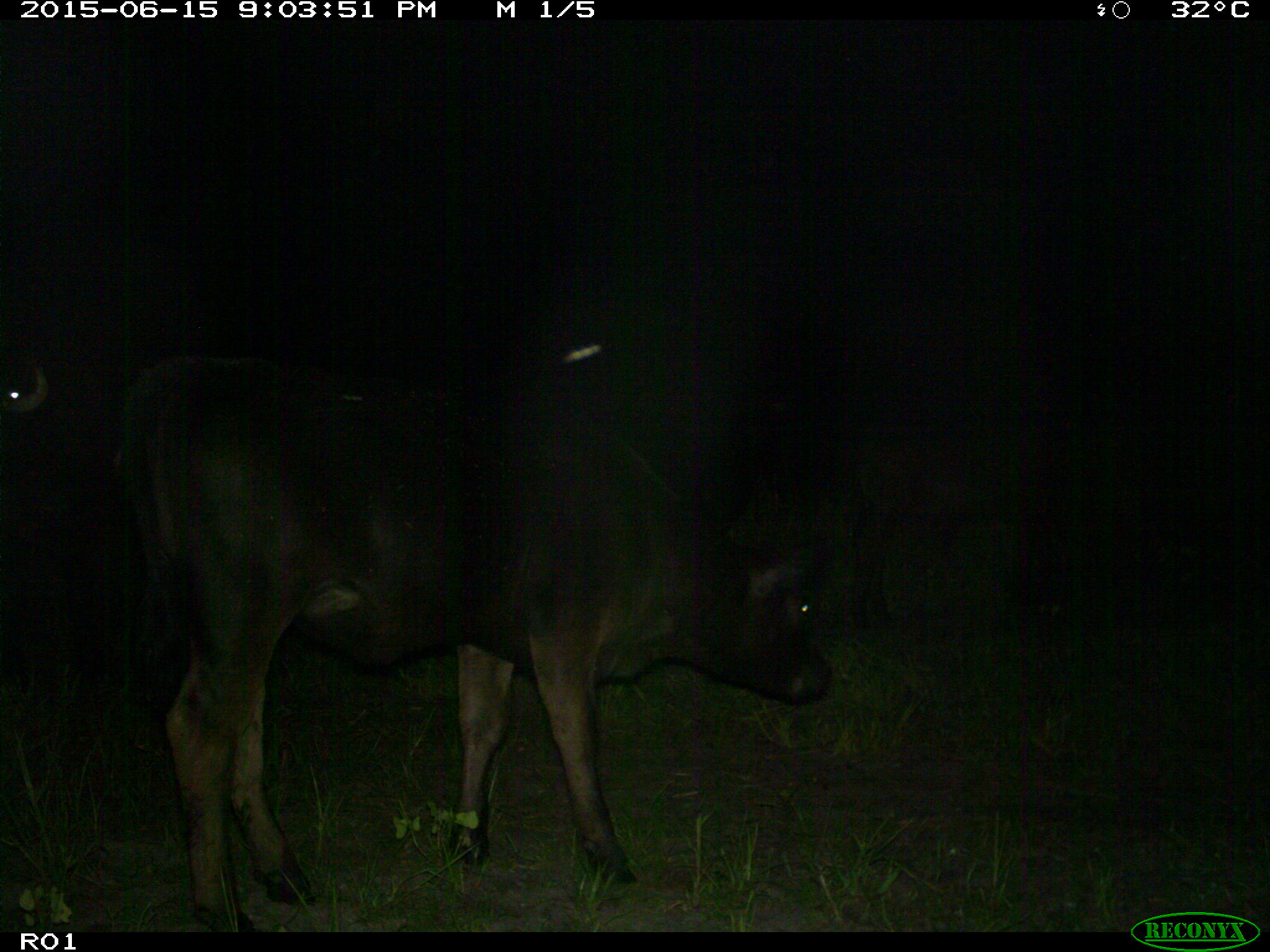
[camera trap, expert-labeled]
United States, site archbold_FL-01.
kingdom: Animalia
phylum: Chordata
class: Mammalia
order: Artiodactyla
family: Bovidae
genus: Bos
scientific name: Bos taurus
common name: domestic cow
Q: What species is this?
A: Bos taurus (domestic cow).